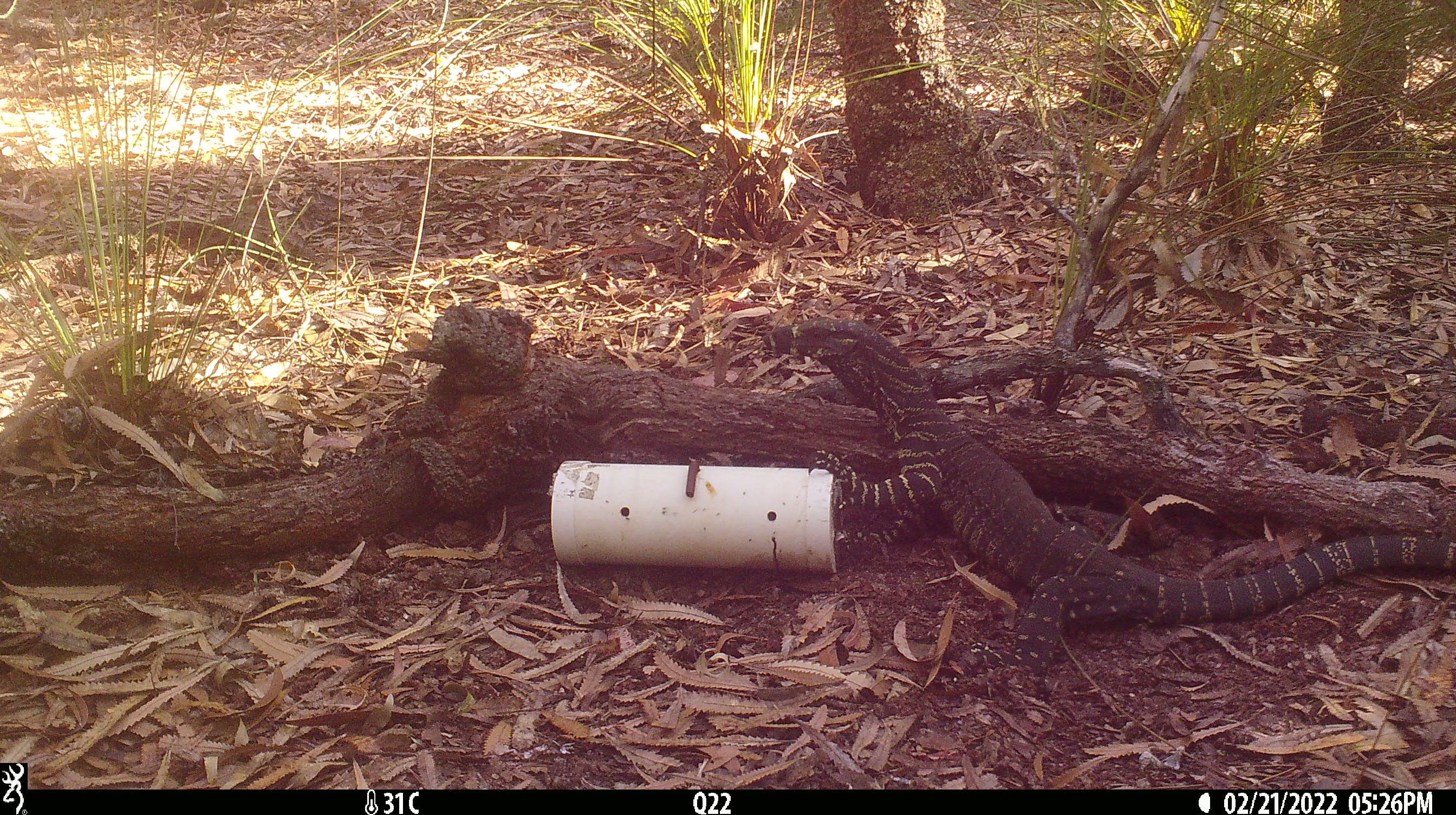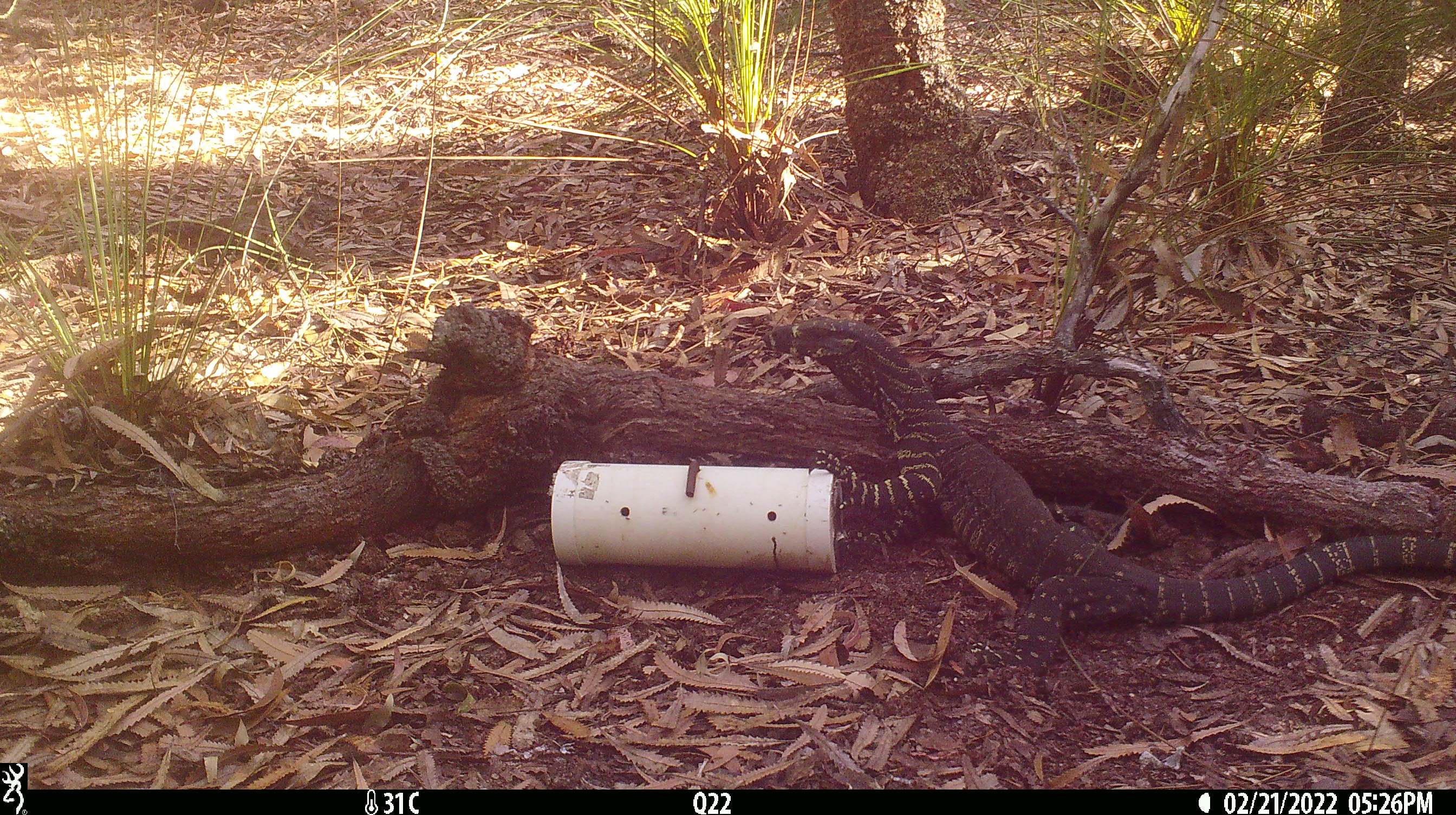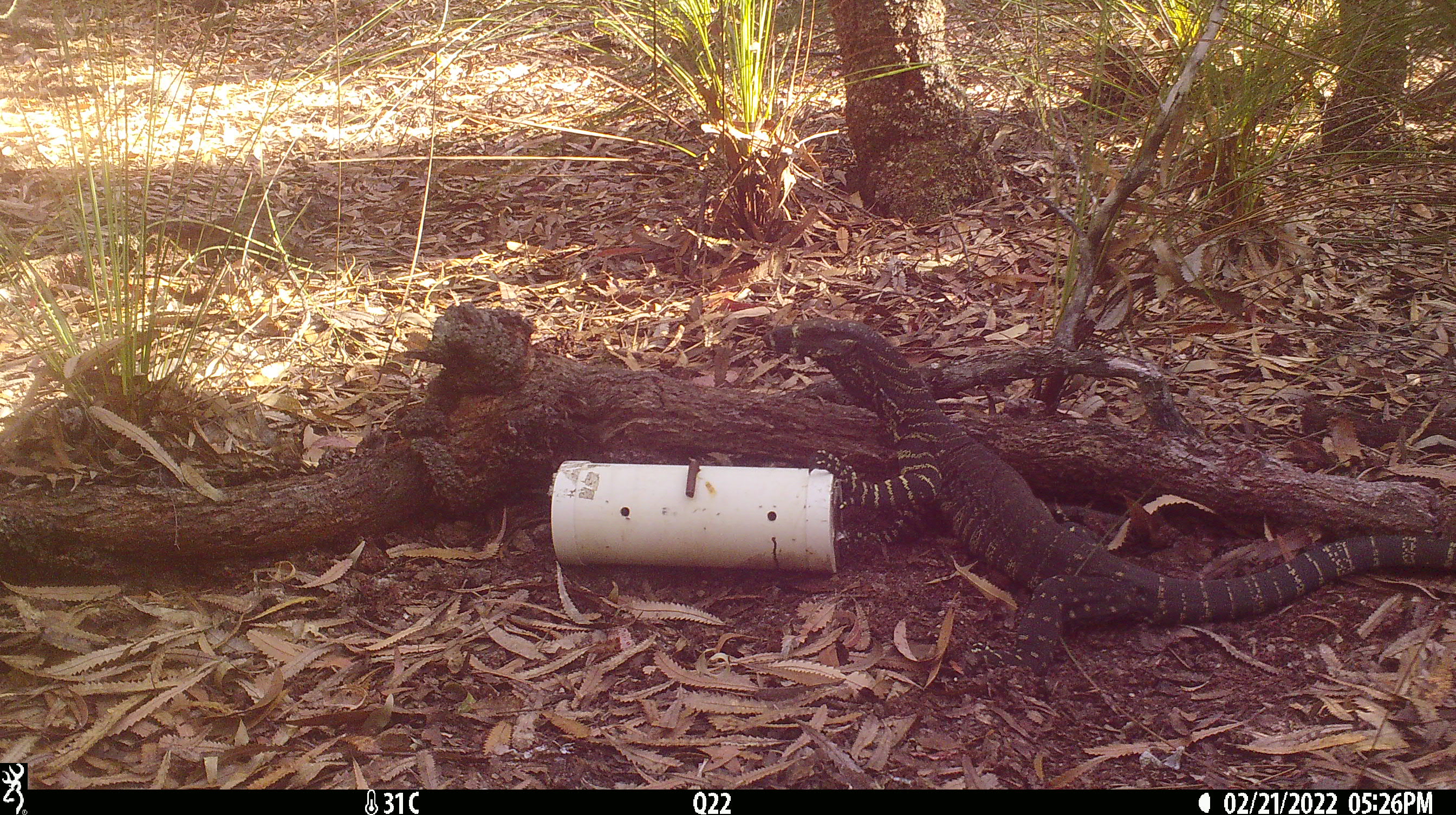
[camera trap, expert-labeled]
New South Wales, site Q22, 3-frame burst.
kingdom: Animalia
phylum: Chordata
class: Reptilia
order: Squamata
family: Varanidae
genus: Varanus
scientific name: Varanus varius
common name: lace monitor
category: goanna